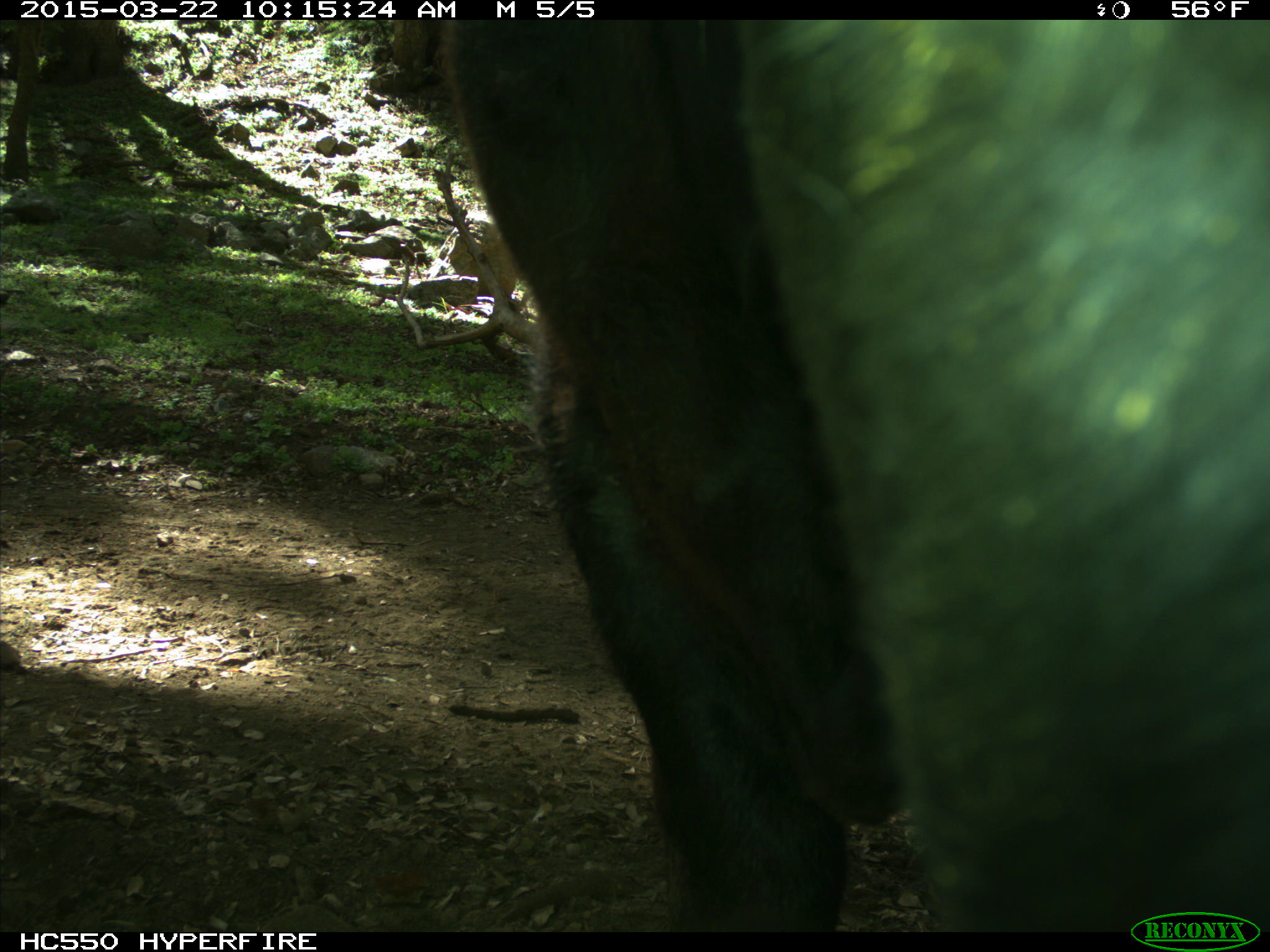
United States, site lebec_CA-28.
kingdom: Animalia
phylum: Chordata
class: Mammalia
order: Artiodactyla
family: Bovidae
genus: Bos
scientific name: Bos taurus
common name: domestic cow